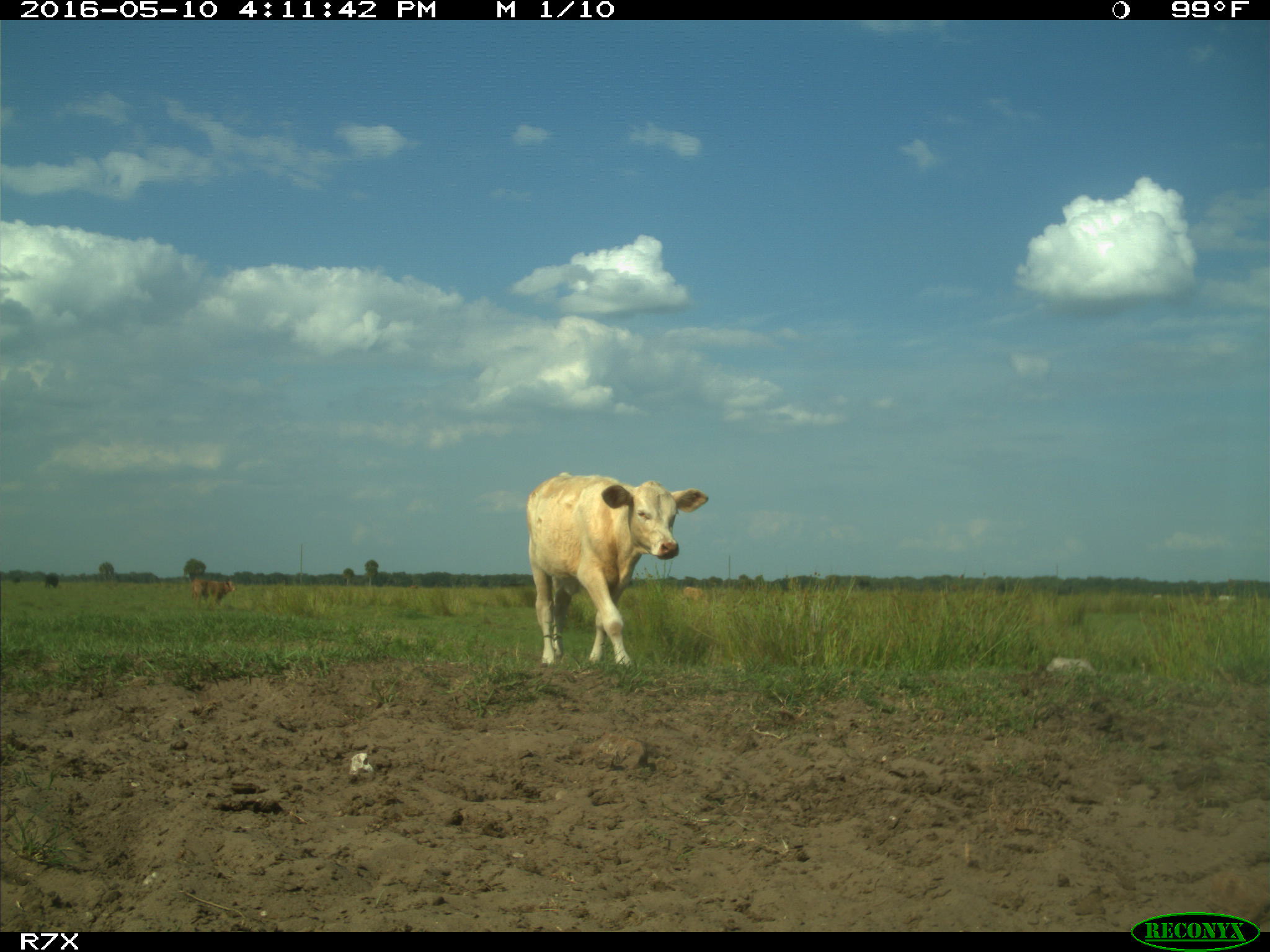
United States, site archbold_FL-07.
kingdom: Animalia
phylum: Chordata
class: Mammalia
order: Artiodactyla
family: Bovidae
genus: Bos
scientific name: Bos taurus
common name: domestic cow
Bos taurus (domestic cow).